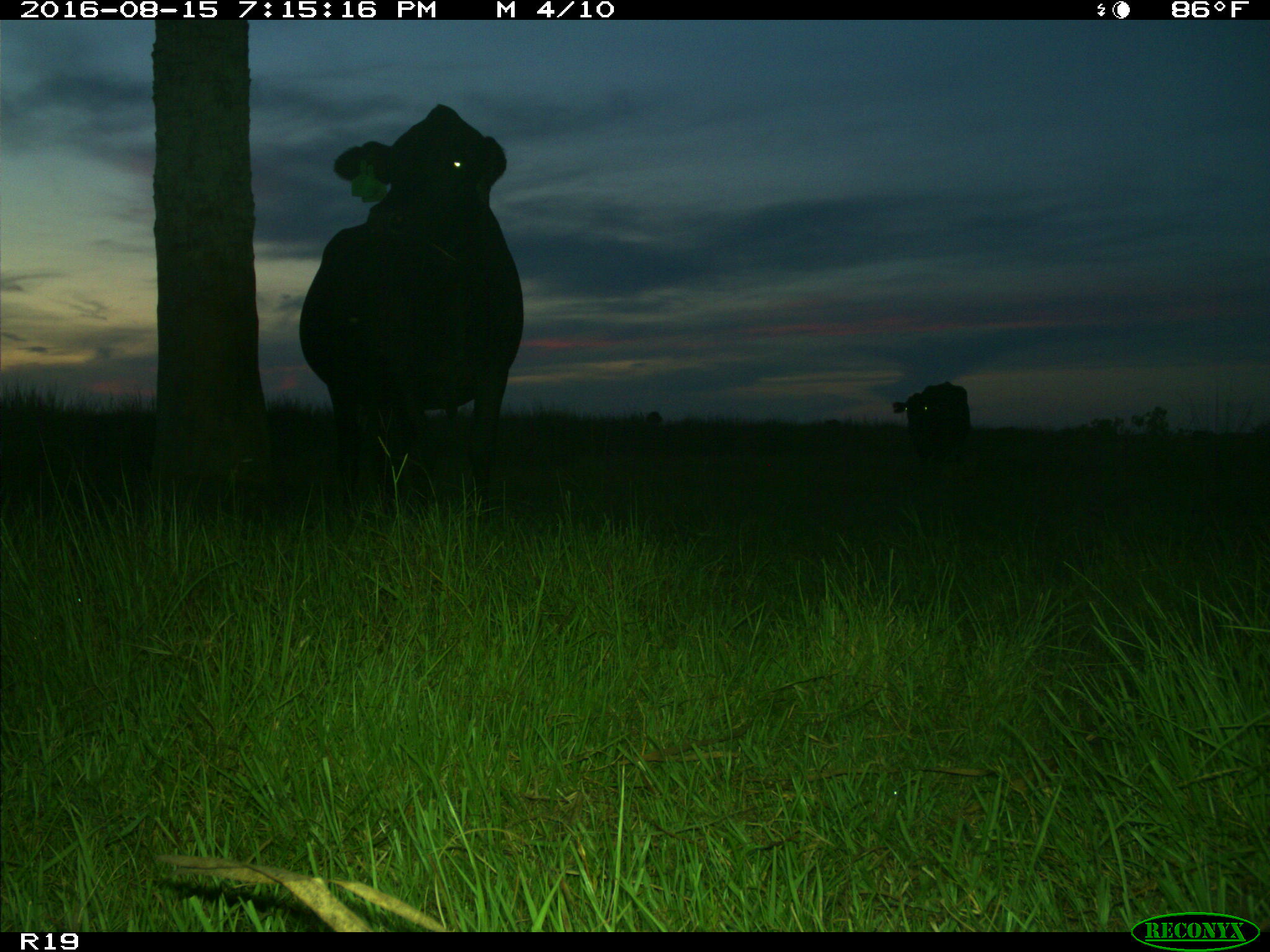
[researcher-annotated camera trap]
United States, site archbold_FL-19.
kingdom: Animalia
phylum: Chordata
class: Mammalia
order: Artiodactyla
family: Bovidae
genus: Bos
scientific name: Bos taurus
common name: domestic cow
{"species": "Bos taurus (domestic cow)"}